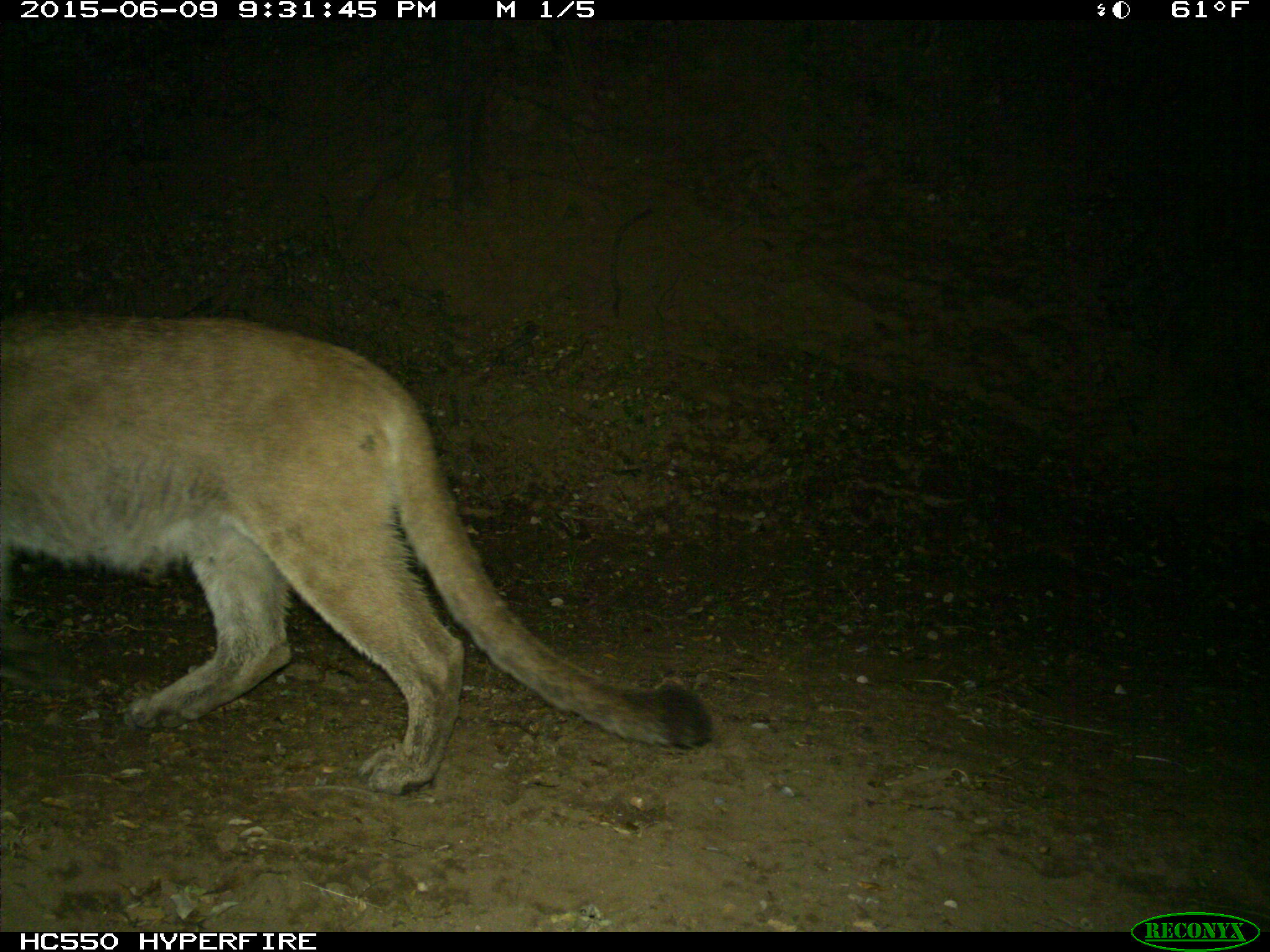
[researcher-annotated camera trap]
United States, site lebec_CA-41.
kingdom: Animalia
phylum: Chordata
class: Mammalia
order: Carnivora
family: Felidae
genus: Puma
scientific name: Puma concolor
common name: mountain lion